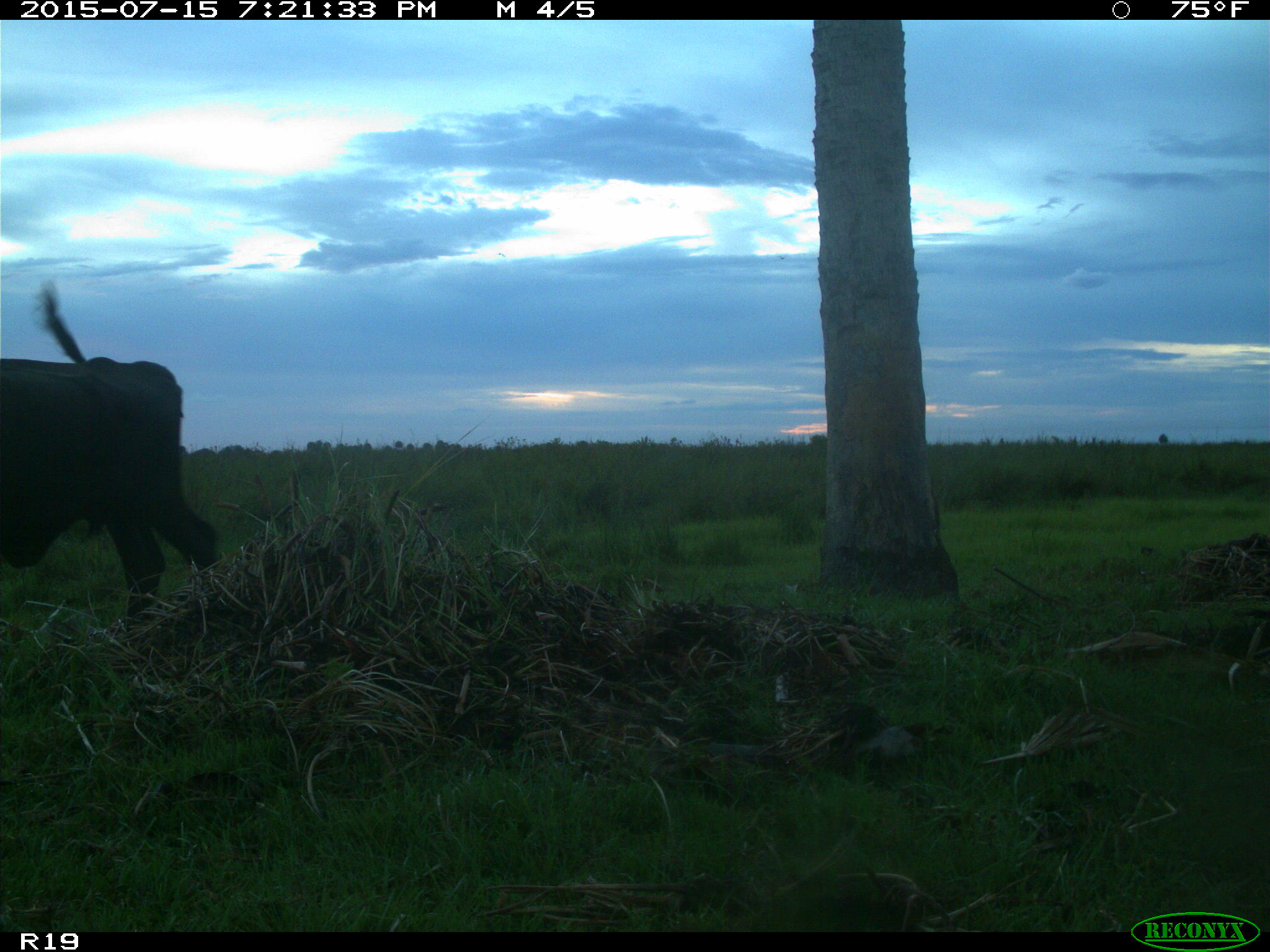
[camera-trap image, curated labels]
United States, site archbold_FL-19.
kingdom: Animalia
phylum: Chordata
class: Mammalia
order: Artiodactyla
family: Bovidae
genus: Bos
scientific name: Bos taurus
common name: domestic cow